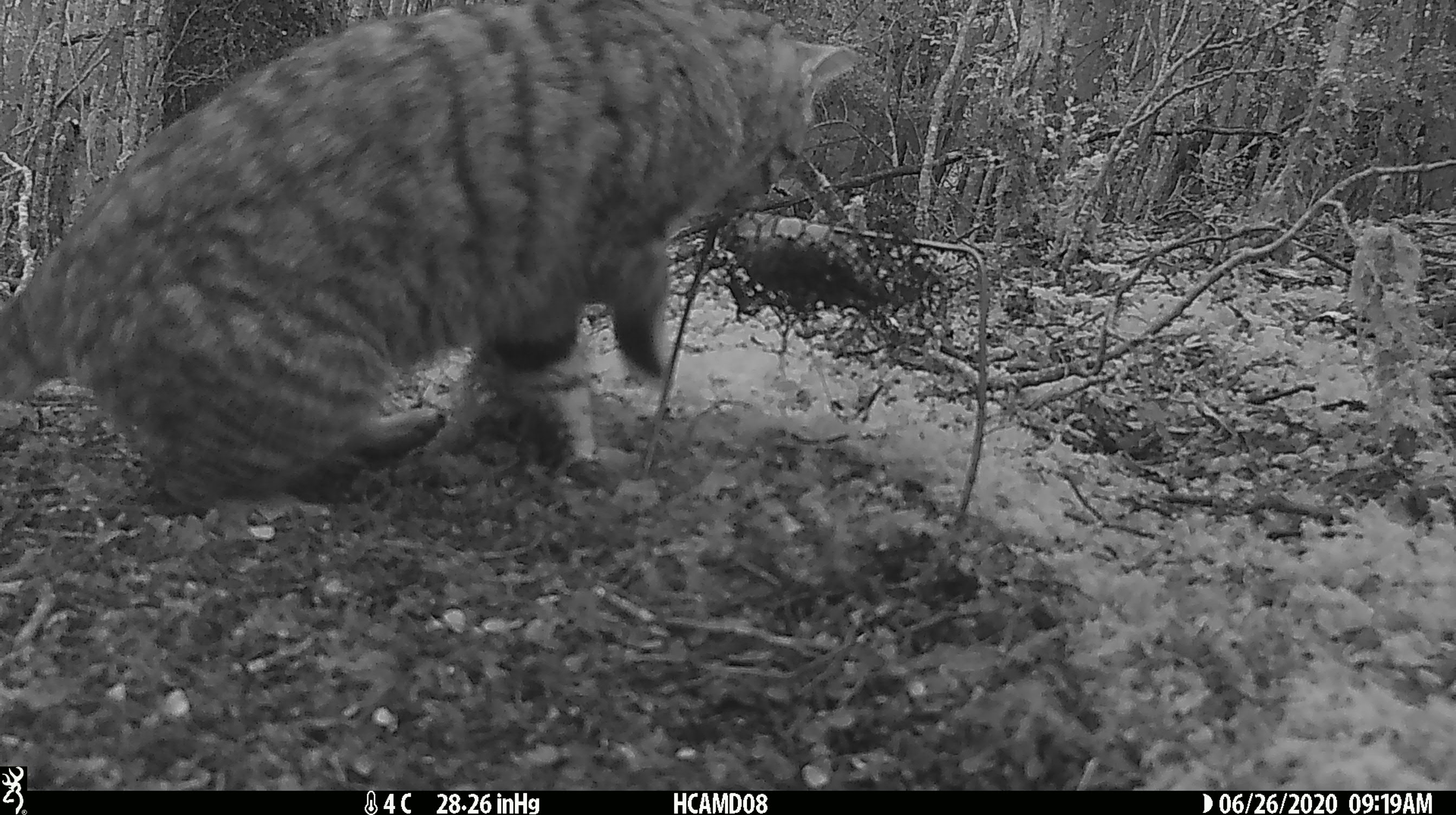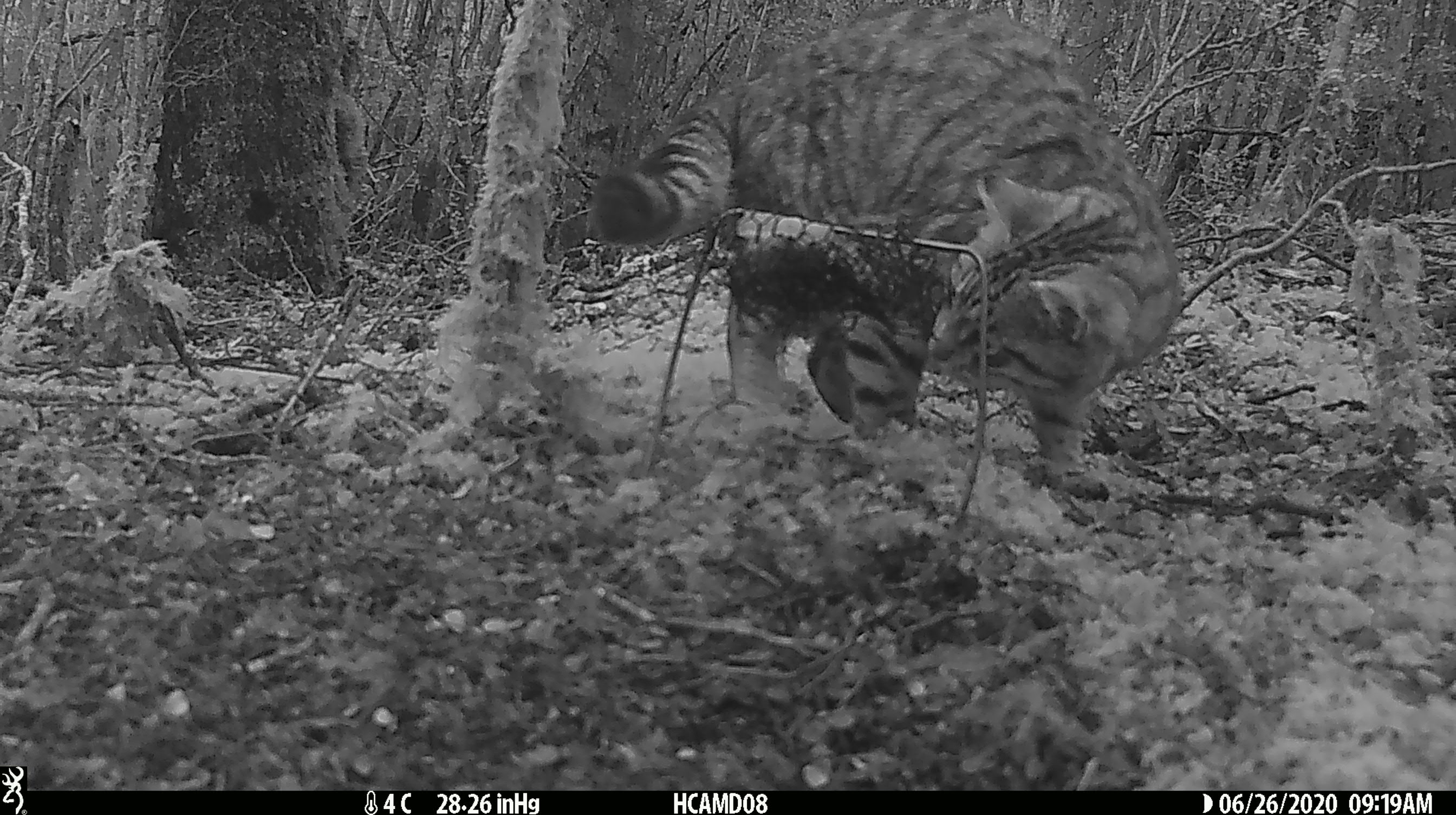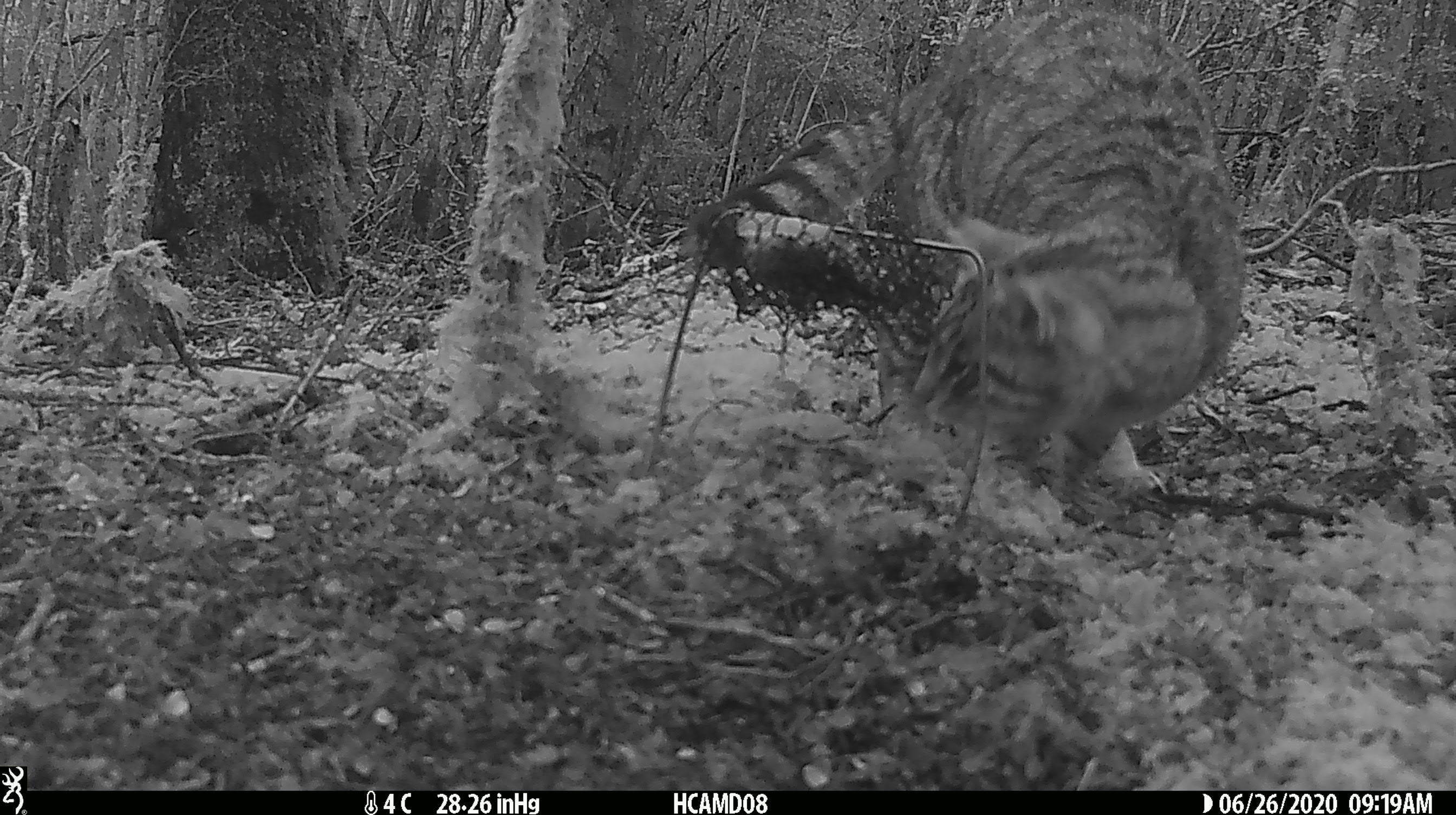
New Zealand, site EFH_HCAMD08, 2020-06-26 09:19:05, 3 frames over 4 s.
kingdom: Animalia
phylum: Chordata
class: Mammalia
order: Carnivora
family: Felidae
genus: Felis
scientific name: Felis catus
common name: domestic cat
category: cat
Cat (domestic cat) (Felis catus).